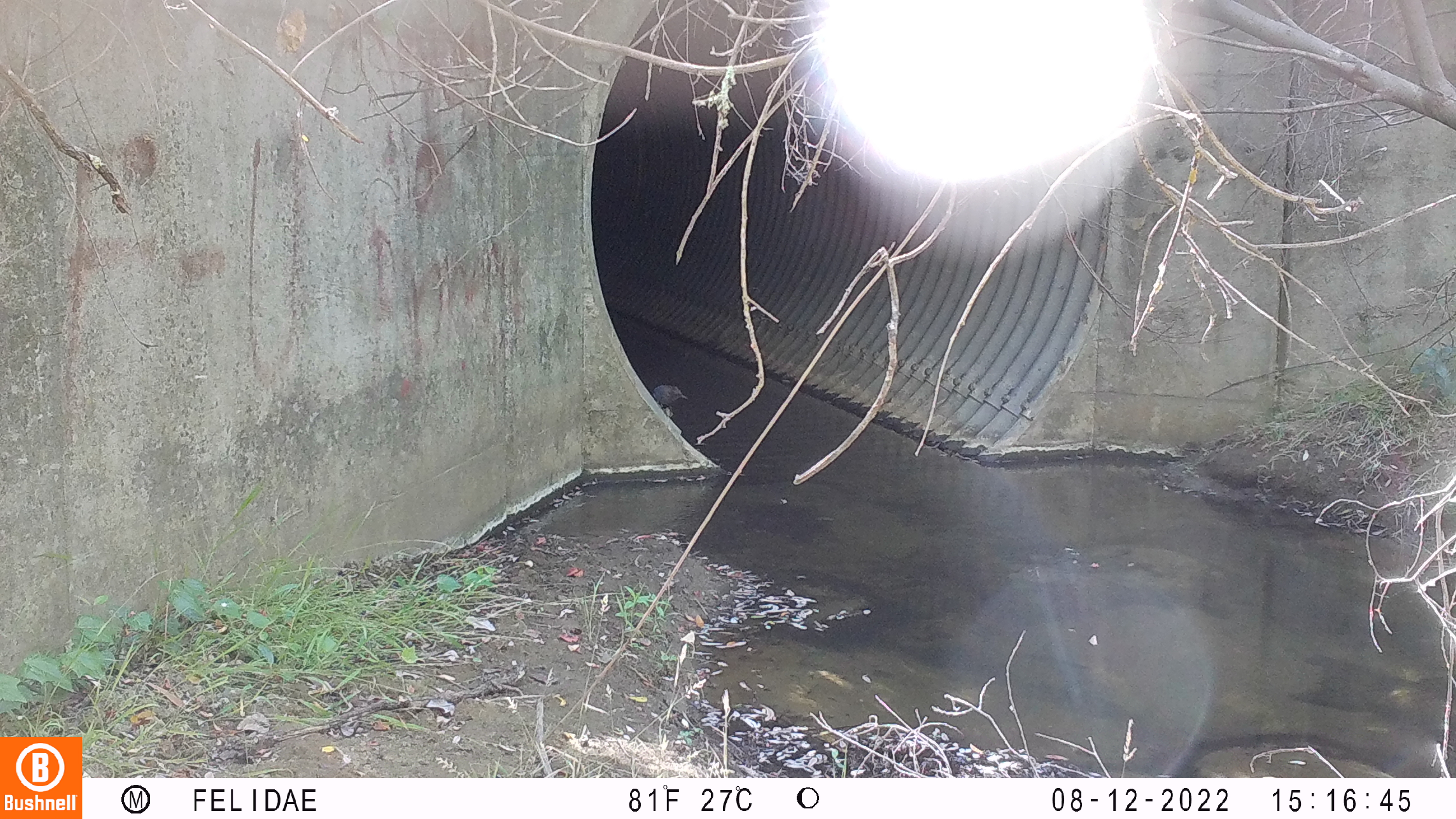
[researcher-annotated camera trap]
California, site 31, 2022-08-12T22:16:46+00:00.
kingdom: Animalia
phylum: Chordata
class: Aves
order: Passeriformes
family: Corvidae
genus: Cyanocitta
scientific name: Cyanocitta stelleri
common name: steller's jay